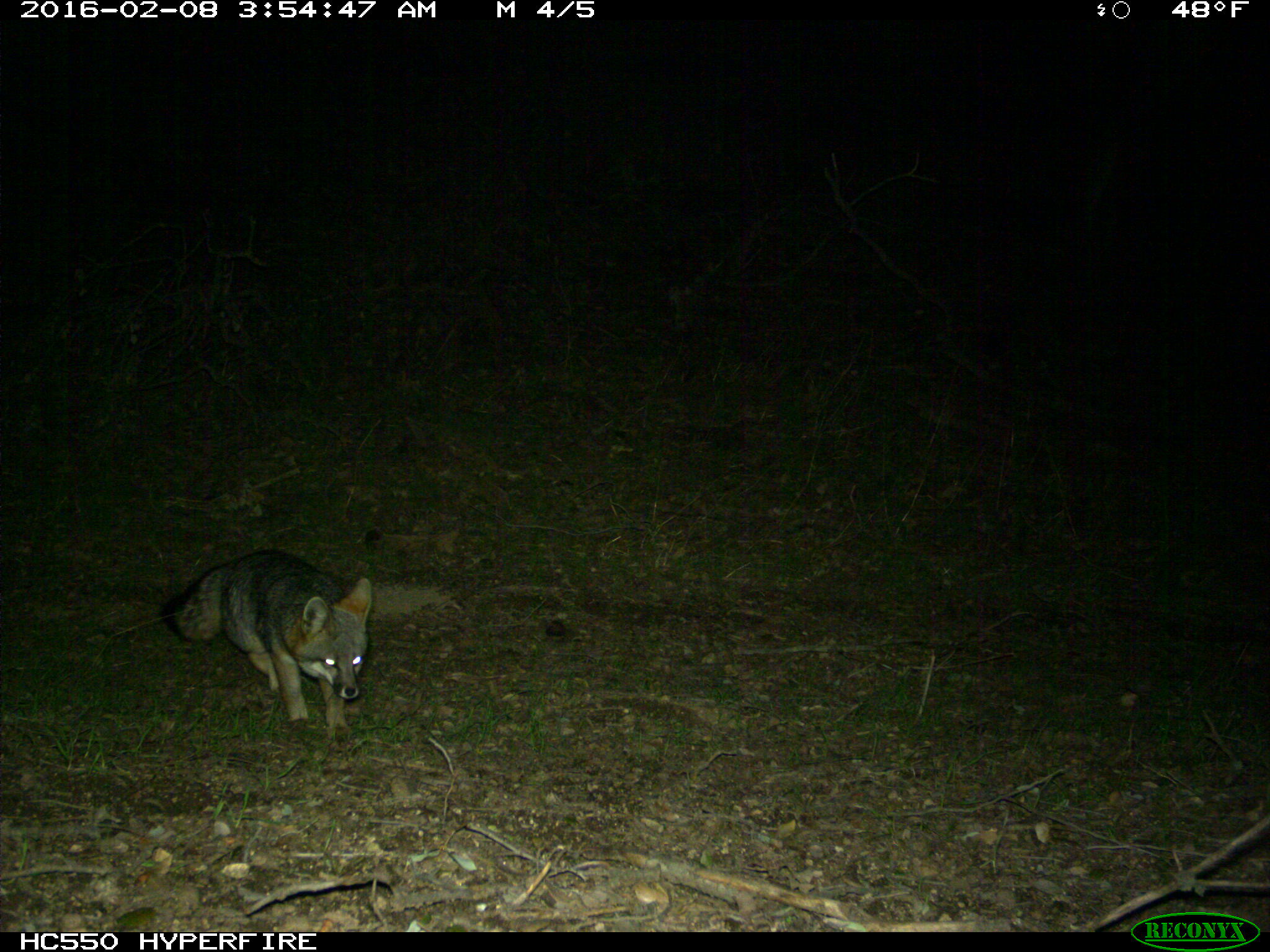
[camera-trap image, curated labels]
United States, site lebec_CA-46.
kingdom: Animalia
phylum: Chordata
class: Mammalia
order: Carnivora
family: Canidae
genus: Urocyon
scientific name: Urocyon cinereoargenteus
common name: gray fox